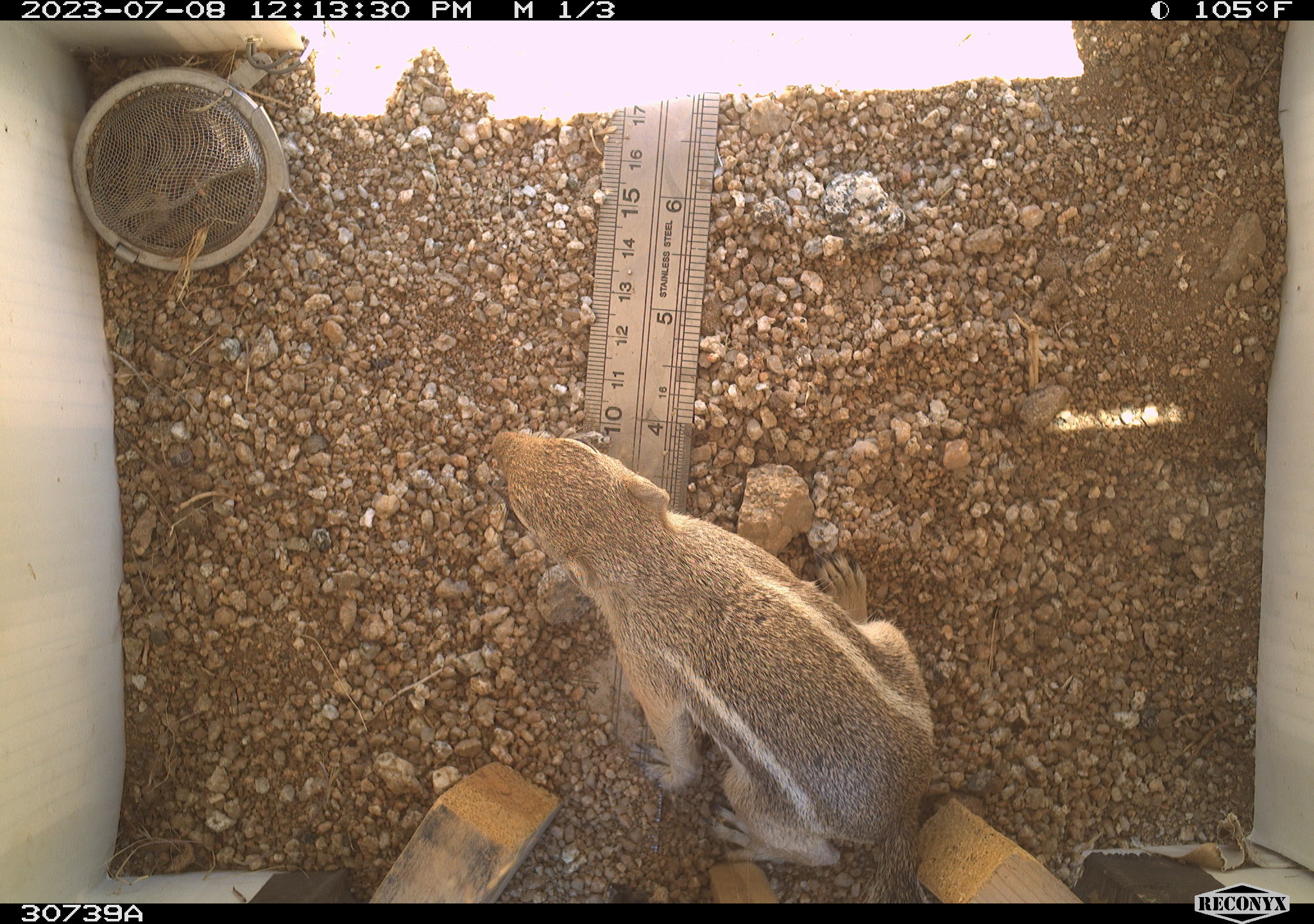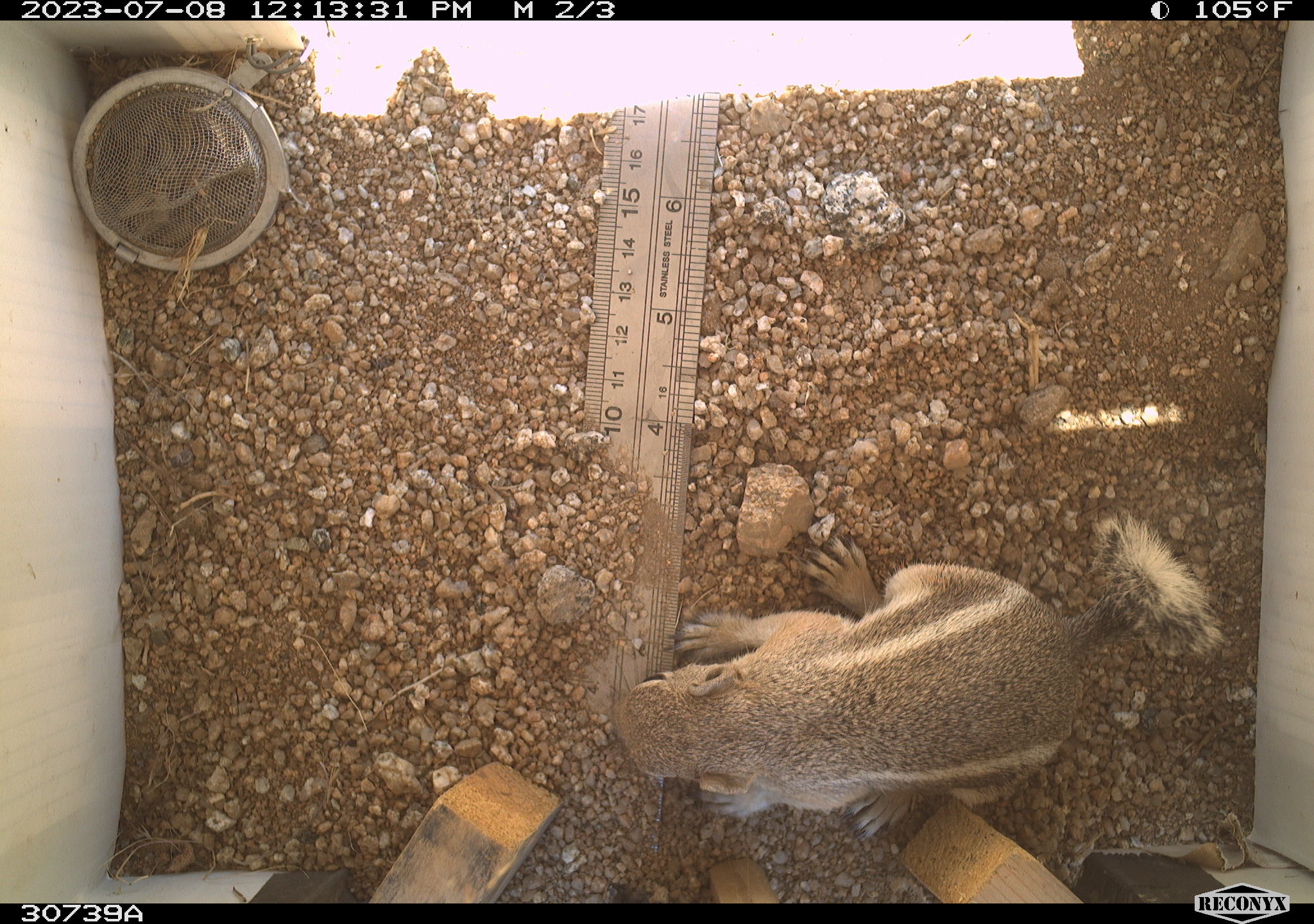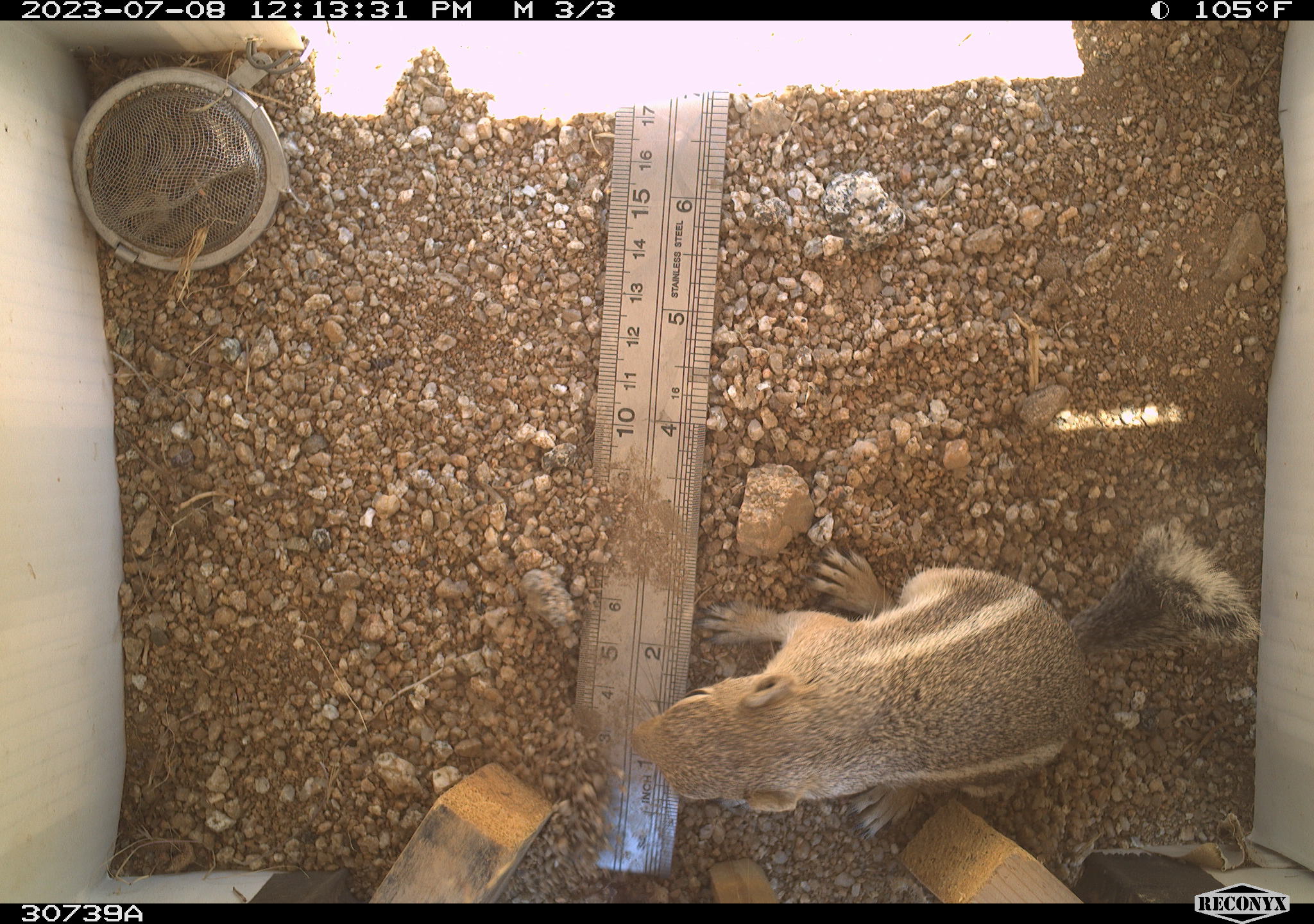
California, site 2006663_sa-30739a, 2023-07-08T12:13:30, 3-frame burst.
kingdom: Animalia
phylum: Chordata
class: Mammalia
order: Rodentia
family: Sciuridae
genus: Ammospermophilus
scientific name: Ammospermophilus leucurus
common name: white-tailed antelope squirrel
White-tailed antelope squirrel (Ammospermophilus leucurus).